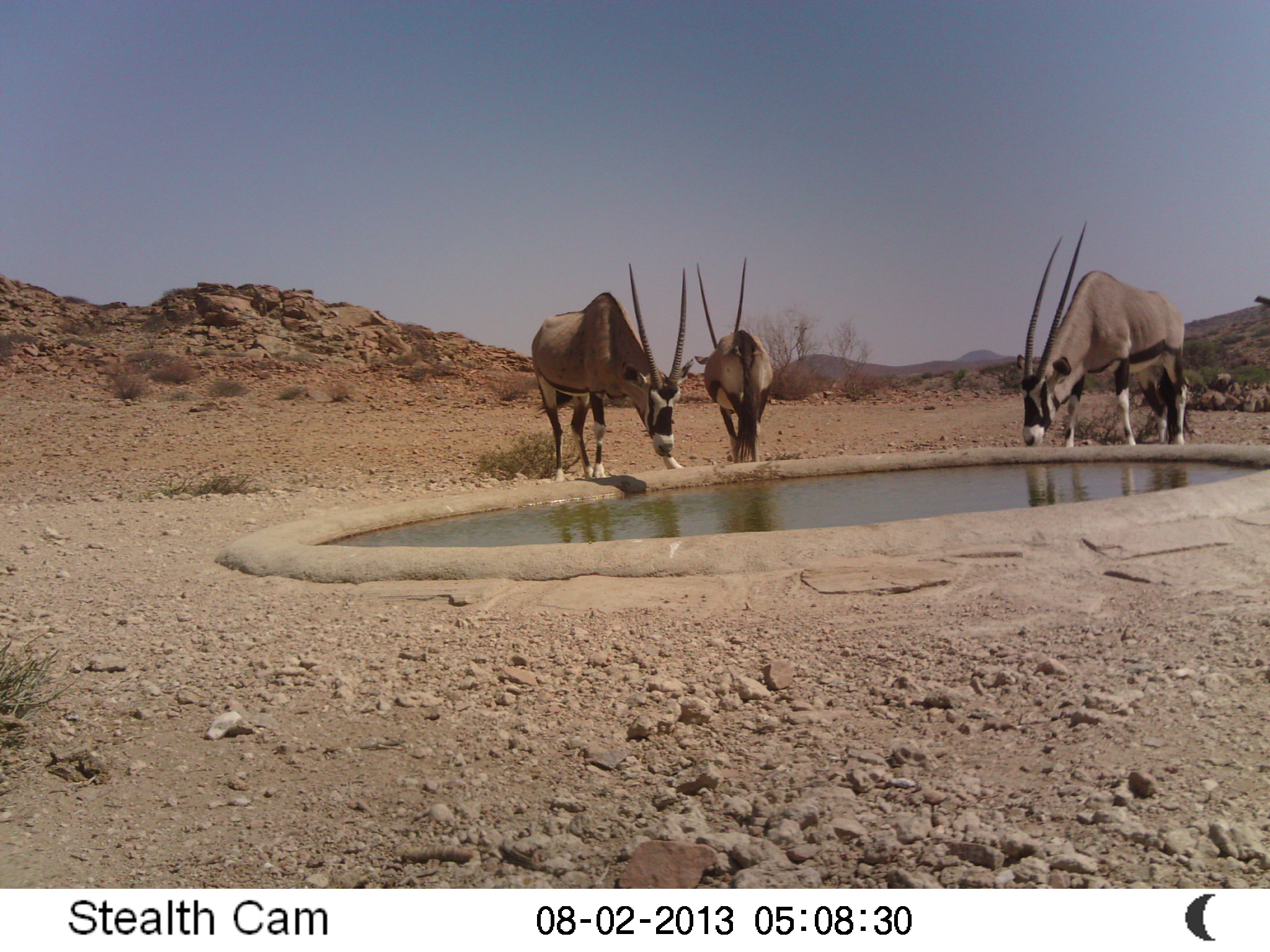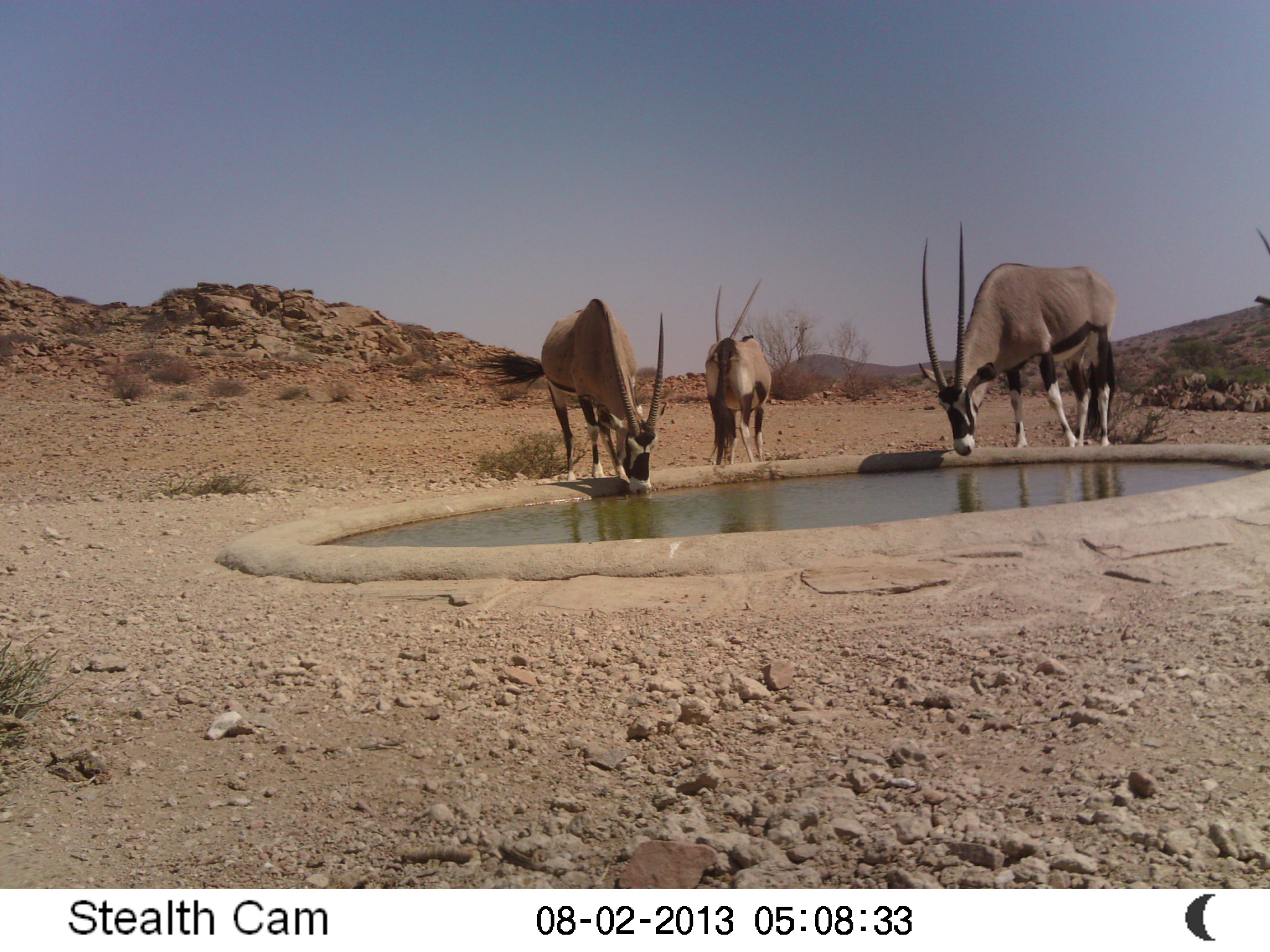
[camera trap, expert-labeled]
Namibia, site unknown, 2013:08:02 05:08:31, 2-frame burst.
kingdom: Animalia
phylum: Chordata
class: Mammalia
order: Artiodactyla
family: Bovidae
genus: Oryx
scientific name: Oryx gazella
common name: gemsbok